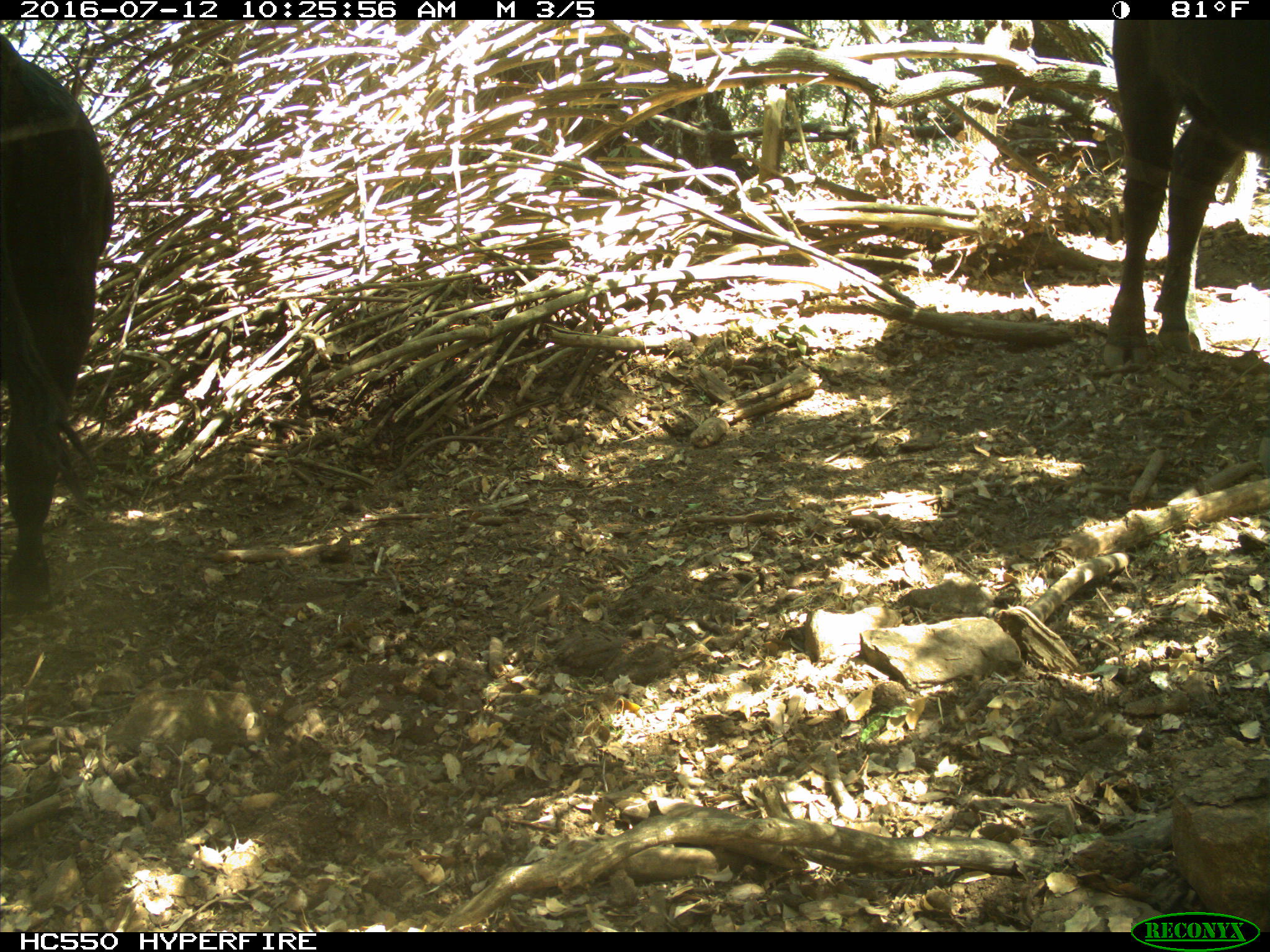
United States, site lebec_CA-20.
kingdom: Animalia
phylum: Chordata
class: Mammalia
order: Artiodactyla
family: Bovidae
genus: Bos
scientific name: Bos taurus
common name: domestic cow